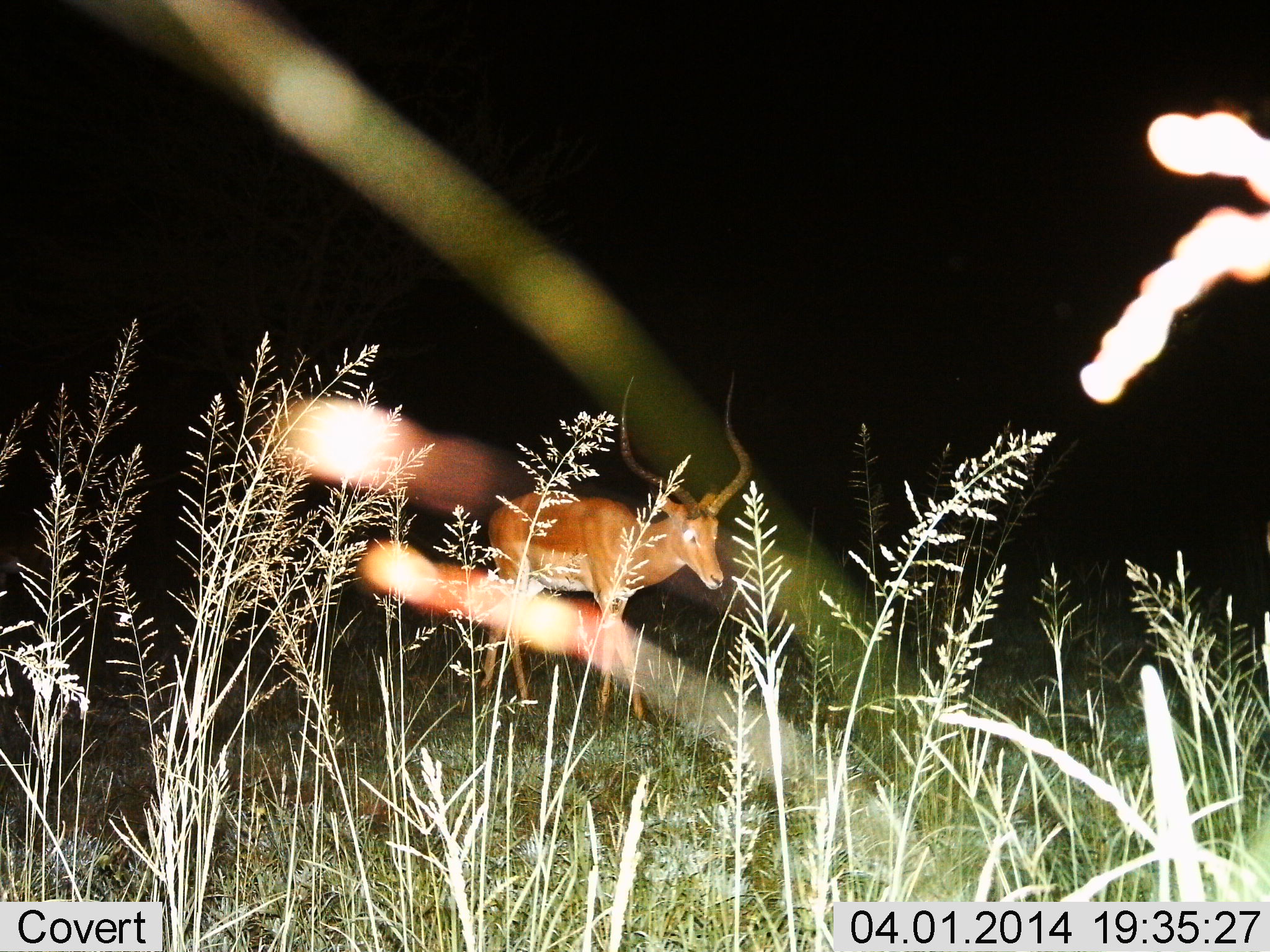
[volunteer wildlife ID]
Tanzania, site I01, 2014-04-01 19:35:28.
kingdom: Animalia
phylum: Chordata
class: Mammalia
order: Artiodactyla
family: Bovidae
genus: Aepyceros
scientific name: Aepyceros melampus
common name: impala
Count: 1.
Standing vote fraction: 50%.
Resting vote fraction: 0%.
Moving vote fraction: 50%.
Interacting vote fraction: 0%.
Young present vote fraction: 0%.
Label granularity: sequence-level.